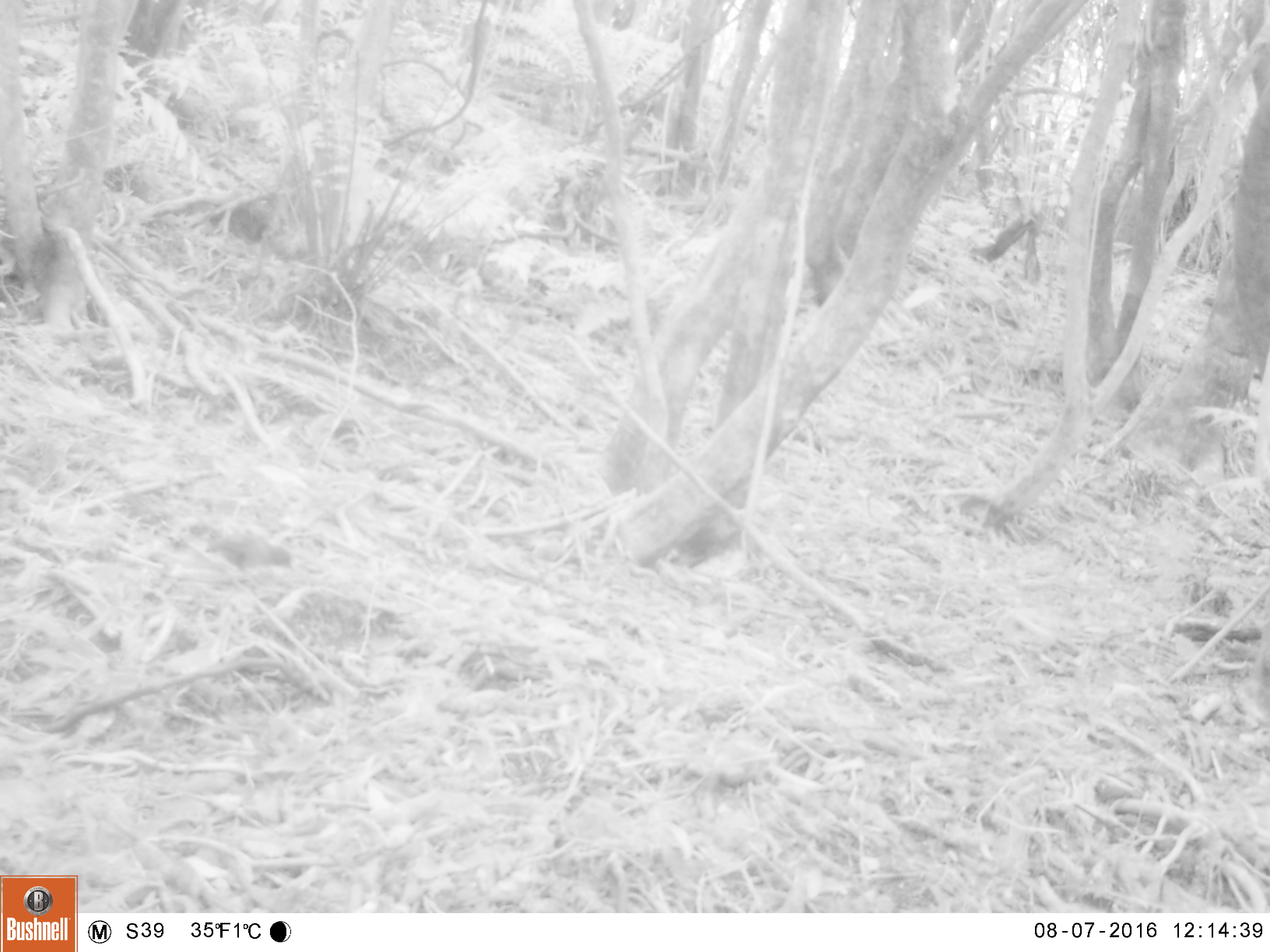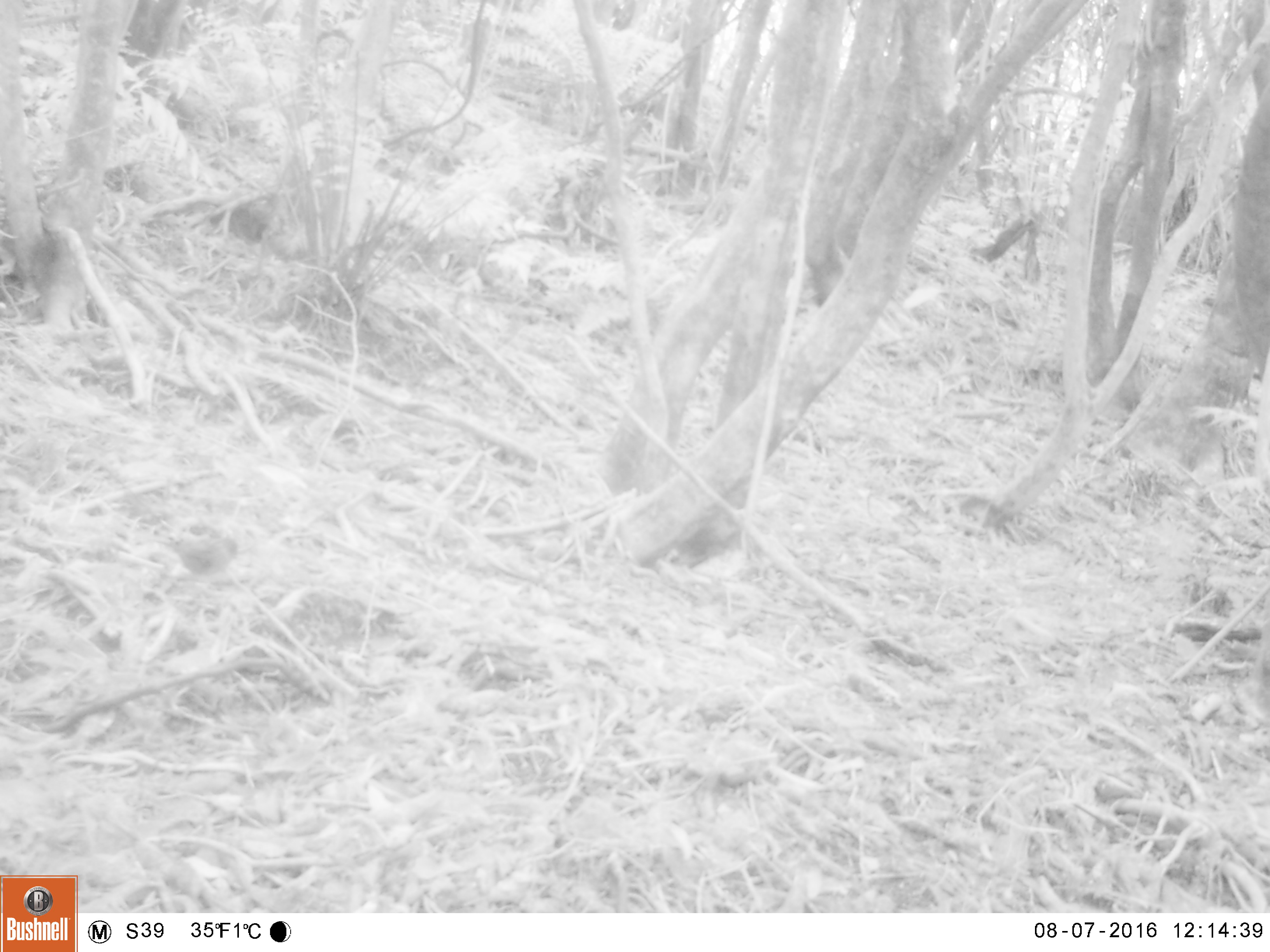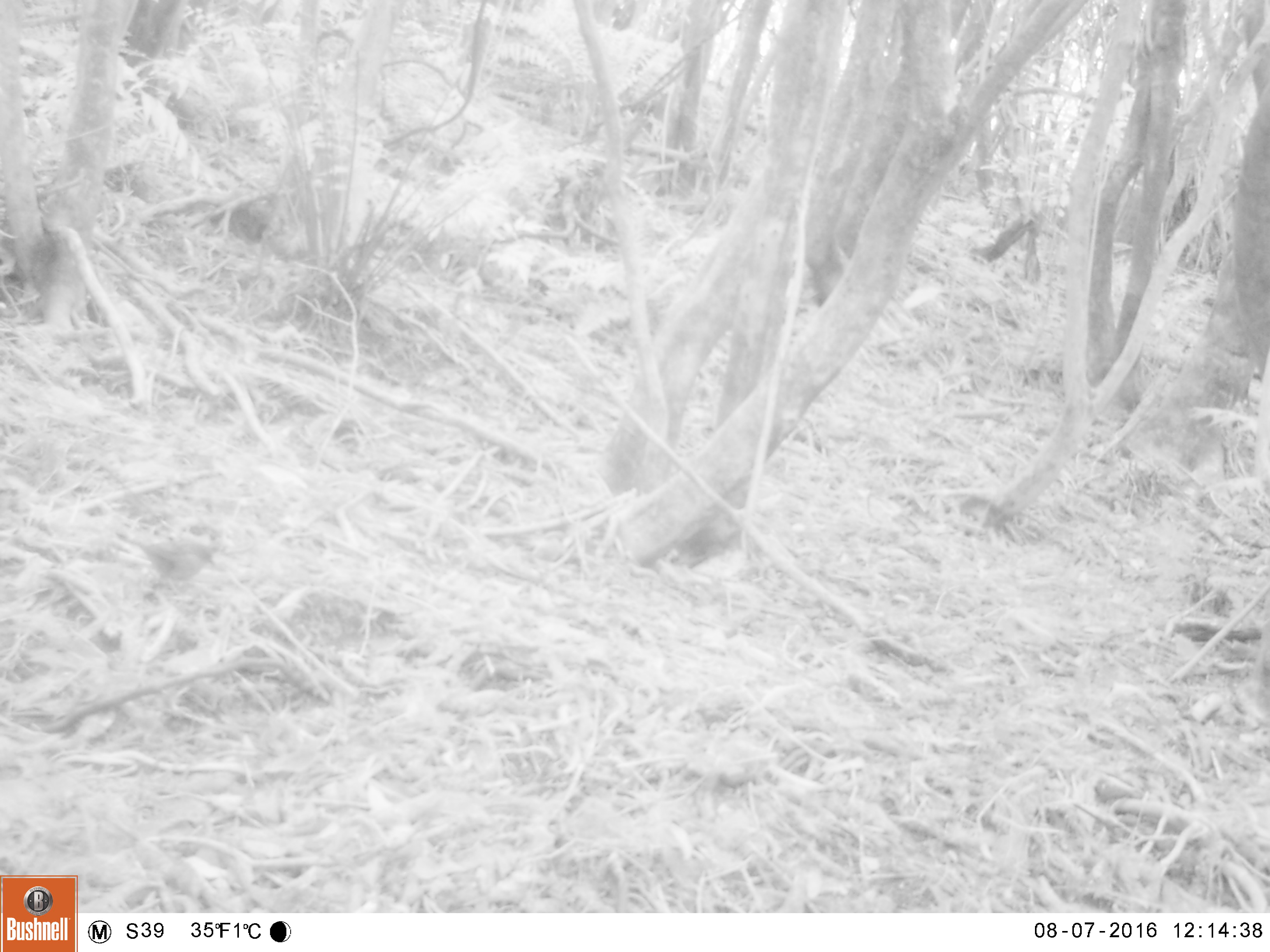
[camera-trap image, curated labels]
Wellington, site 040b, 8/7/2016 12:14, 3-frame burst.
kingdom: Animalia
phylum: Chordata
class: Aves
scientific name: Aves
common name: bird